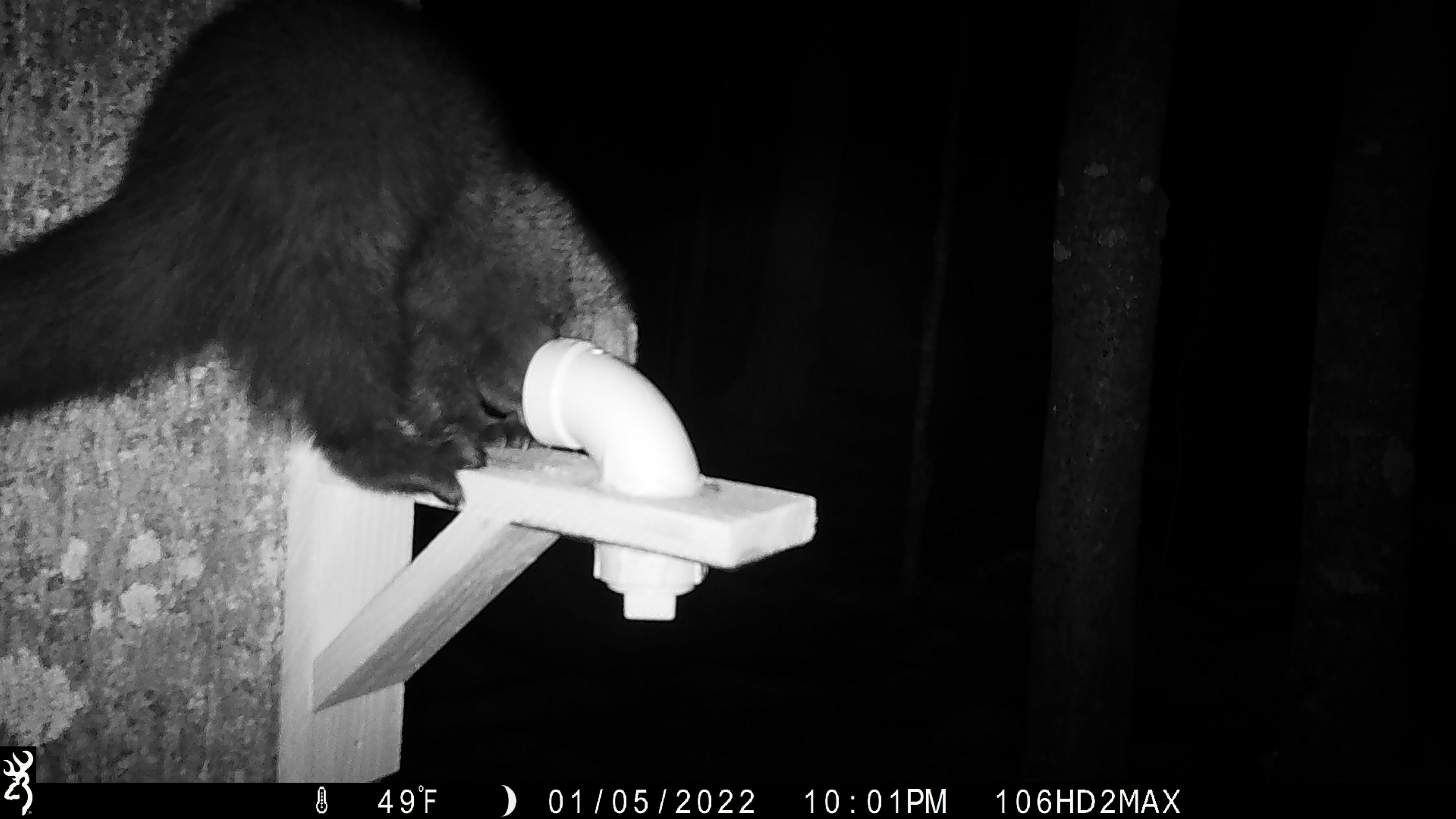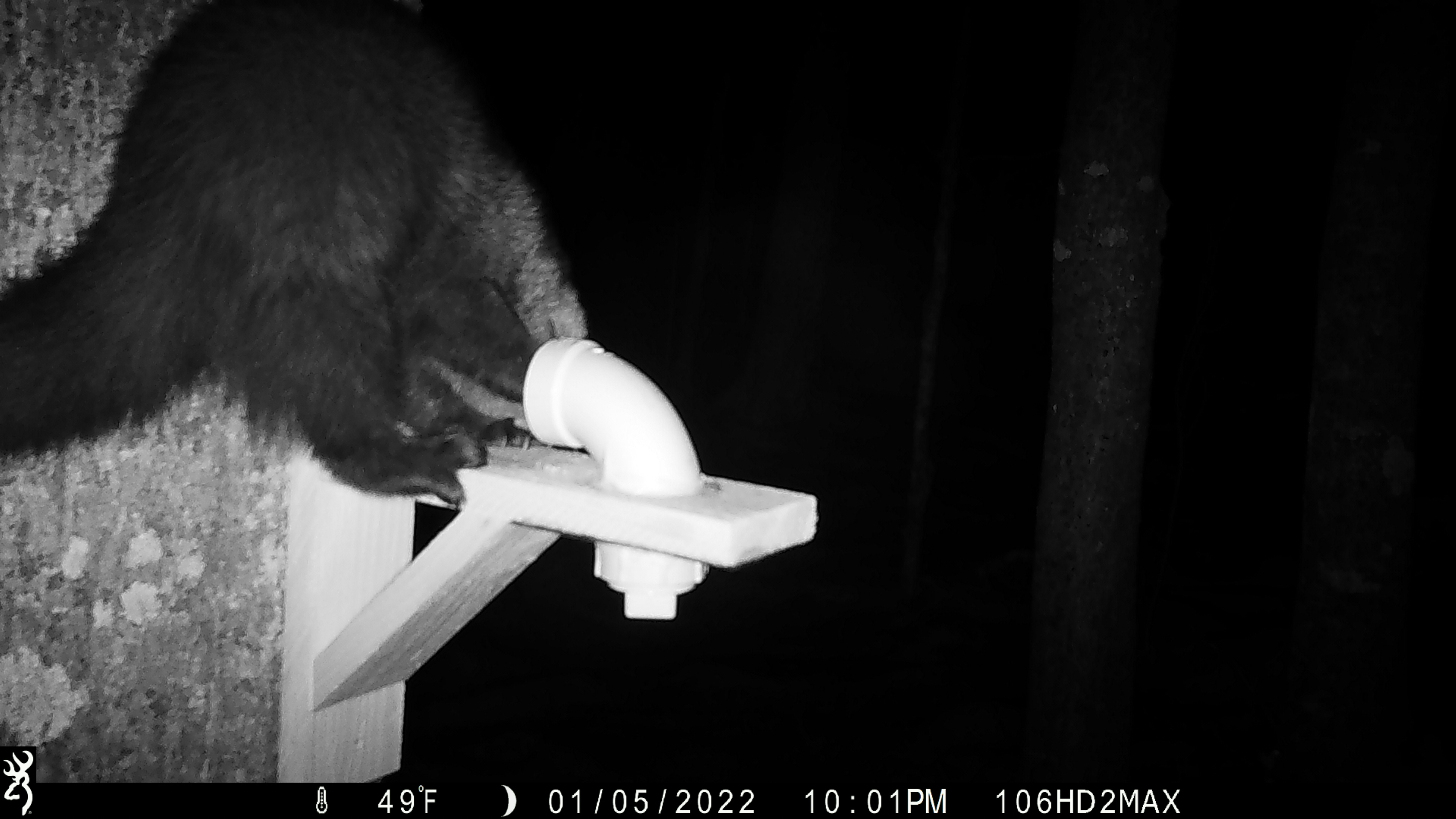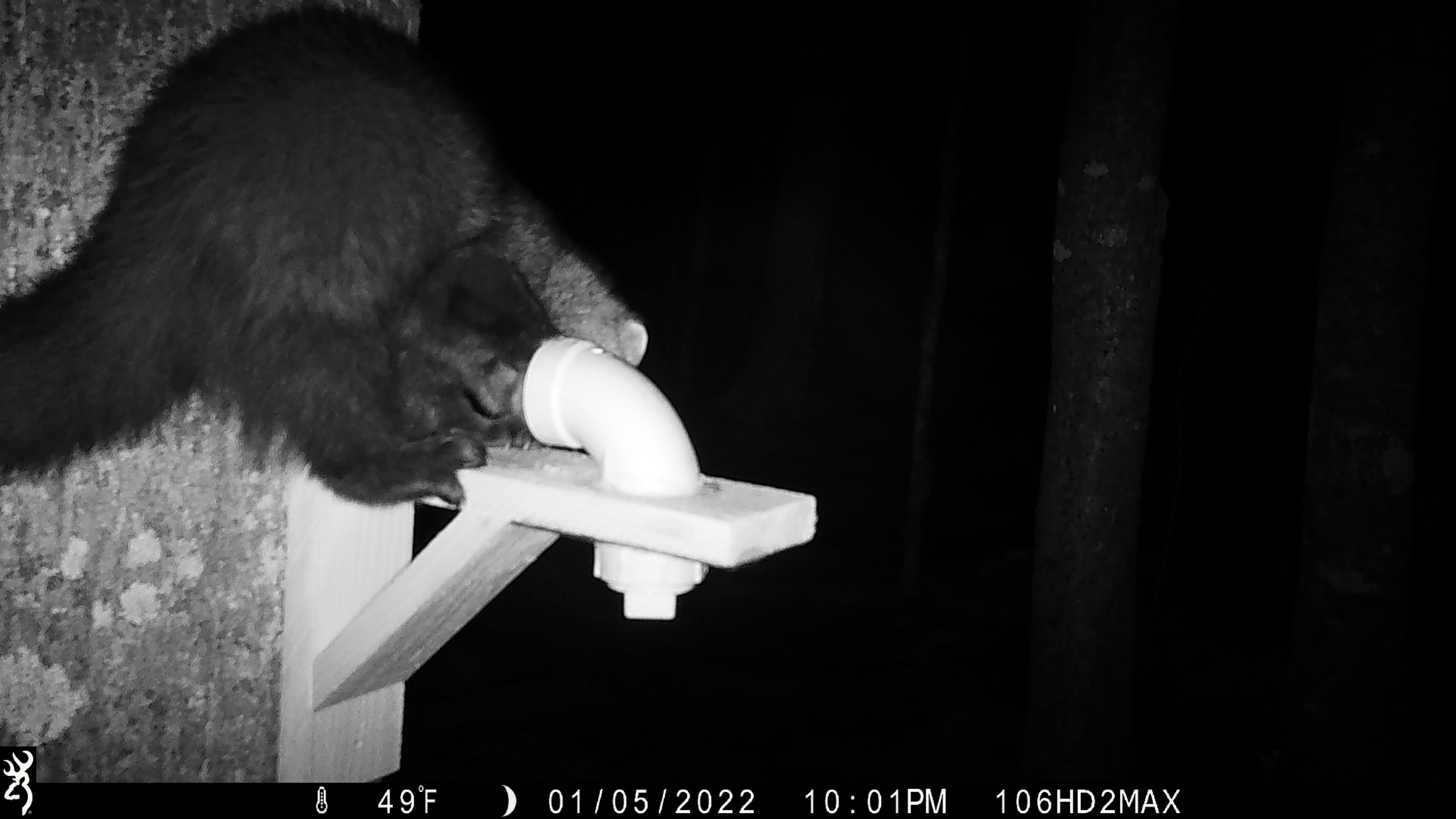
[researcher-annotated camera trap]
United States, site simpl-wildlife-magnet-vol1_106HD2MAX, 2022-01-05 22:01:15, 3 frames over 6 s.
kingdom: Animalia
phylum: Chordata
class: Mammalia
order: Carnivora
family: Mustelidae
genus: Pekania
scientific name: Pekania pennanti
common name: fisher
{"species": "fisher (Pekania pennanti)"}